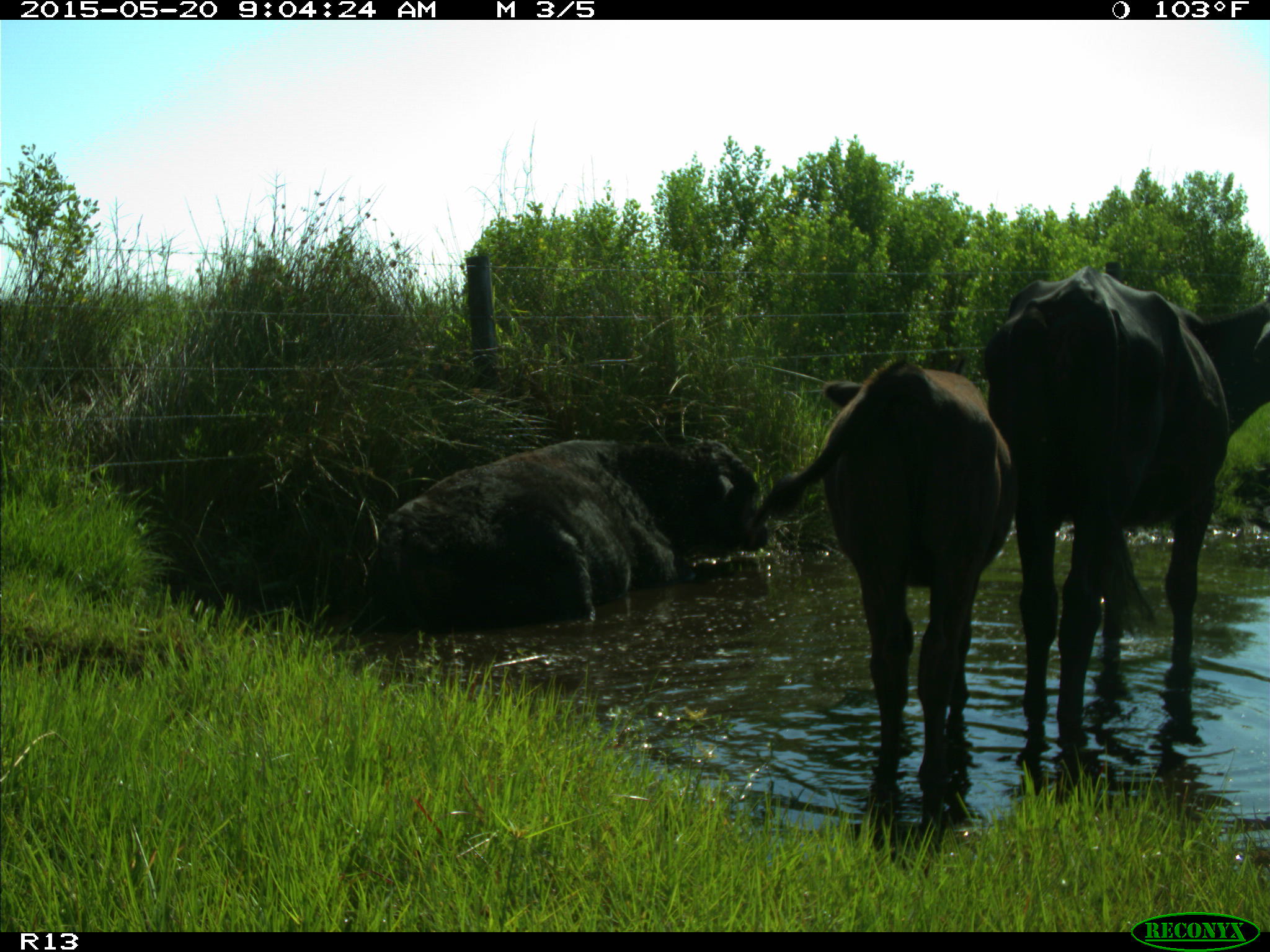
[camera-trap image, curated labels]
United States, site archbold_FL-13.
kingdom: Animalia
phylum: Chordata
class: Mammalia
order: Artiodactyla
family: Bovidae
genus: Bos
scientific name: Bos taurus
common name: domestic cow